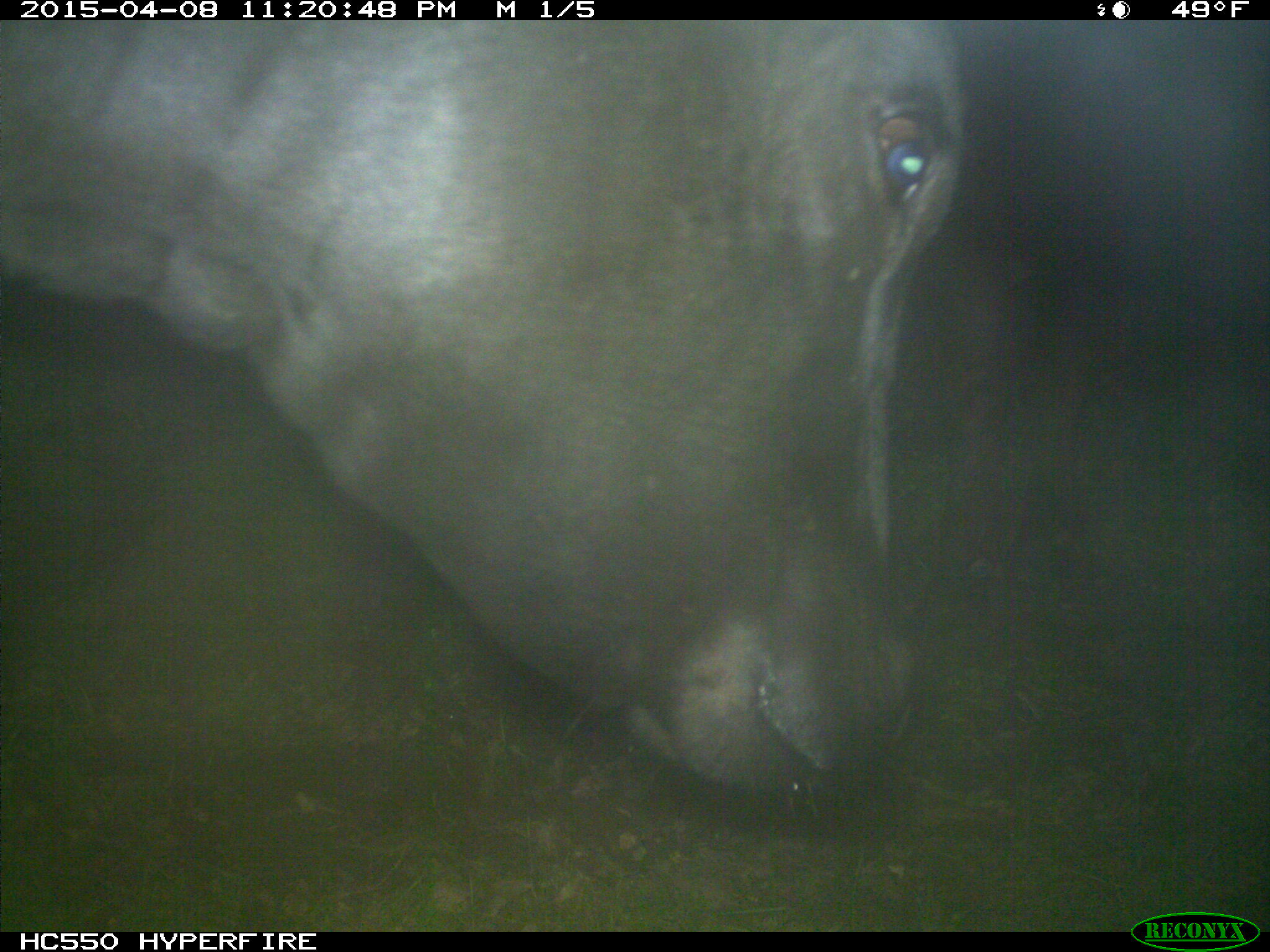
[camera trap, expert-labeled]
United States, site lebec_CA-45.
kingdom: Animalia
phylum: Chordata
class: Mammalia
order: Artiodactyla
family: Bovidae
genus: Bos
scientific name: Bos taurus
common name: domestic cow